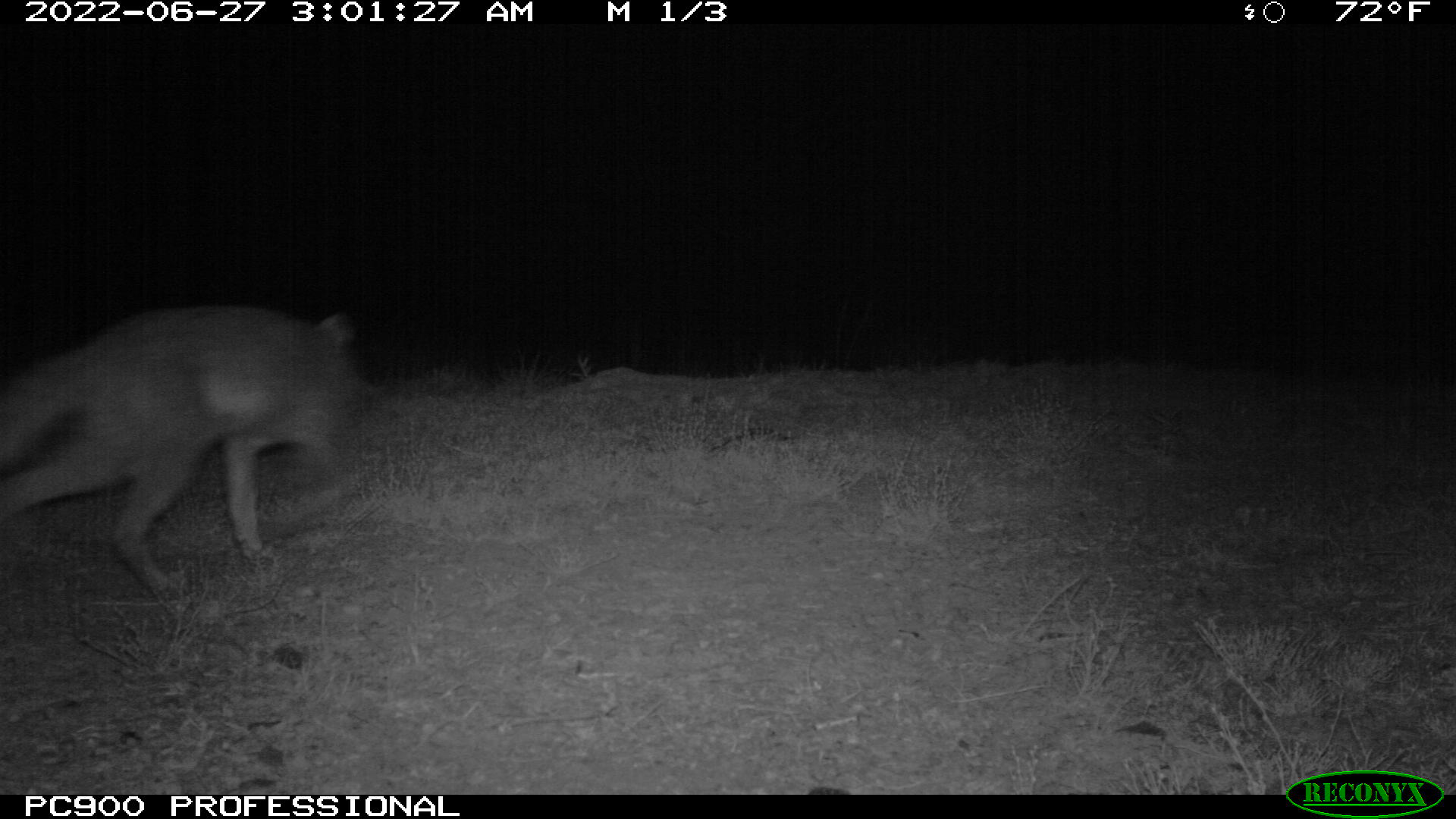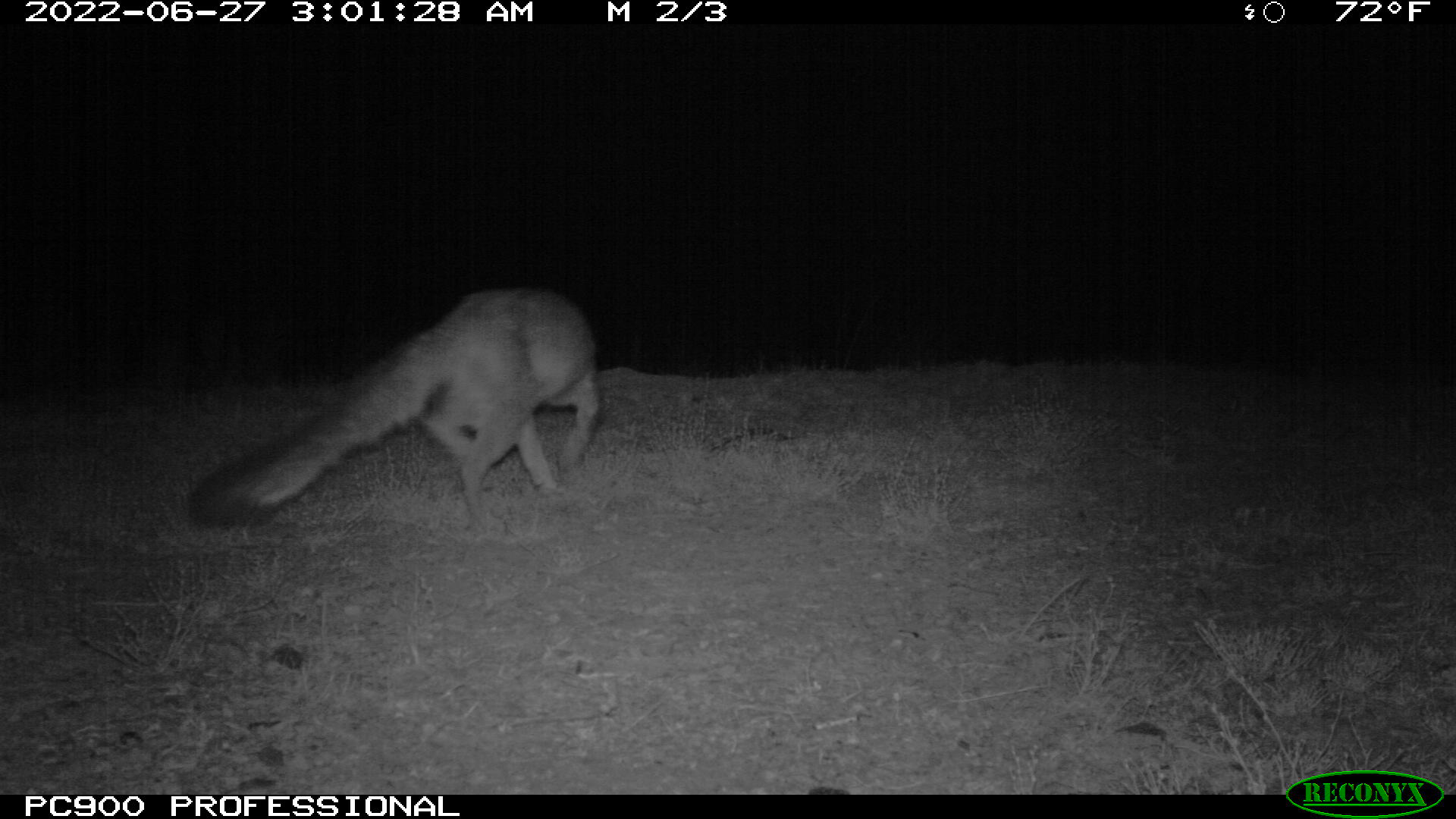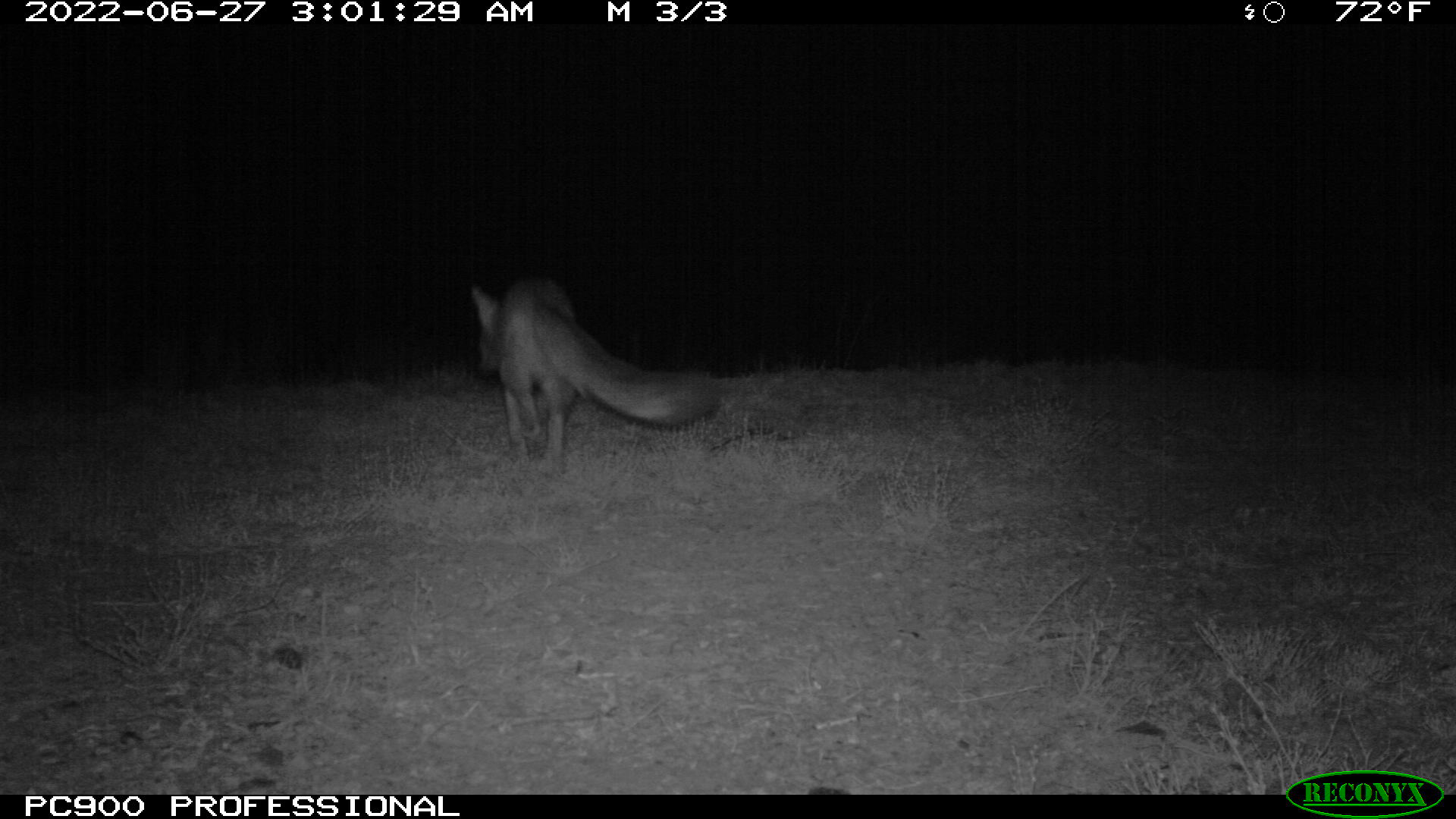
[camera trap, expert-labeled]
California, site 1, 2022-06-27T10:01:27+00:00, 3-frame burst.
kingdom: Animalia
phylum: Chordata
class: Mammalia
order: Carnivora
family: Canidae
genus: Urocyon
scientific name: Urocyon cinereoargenteus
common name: gray fox